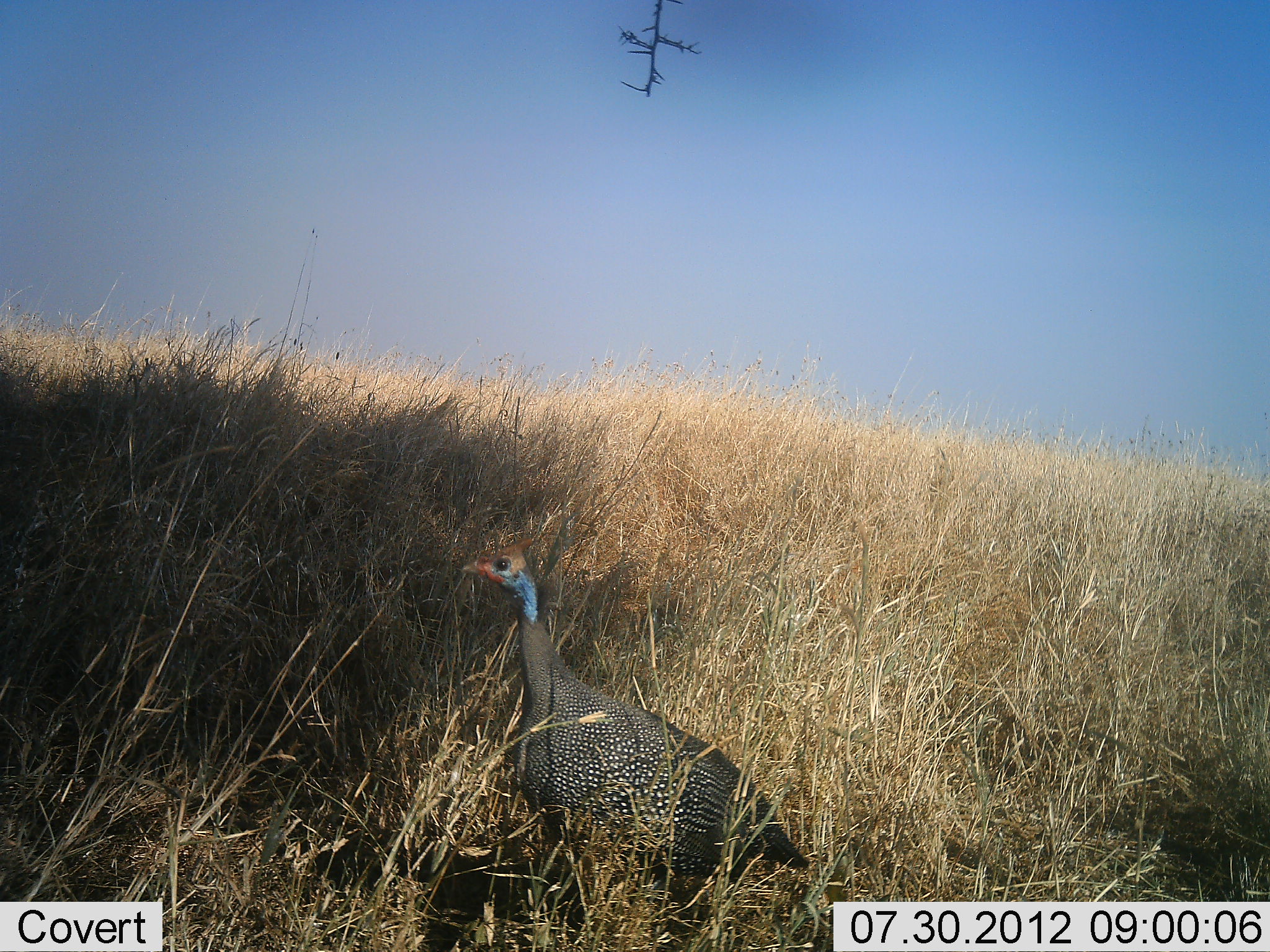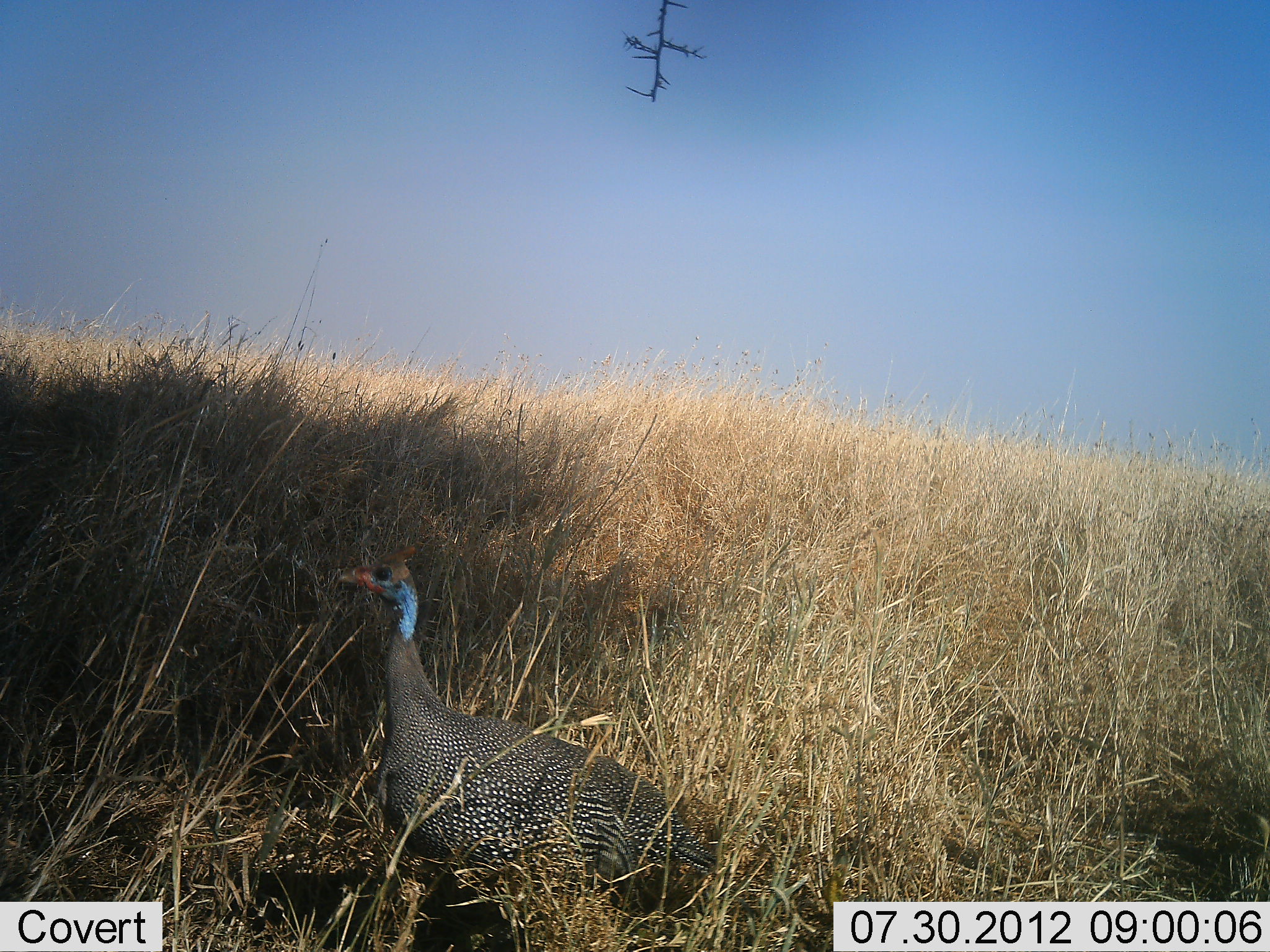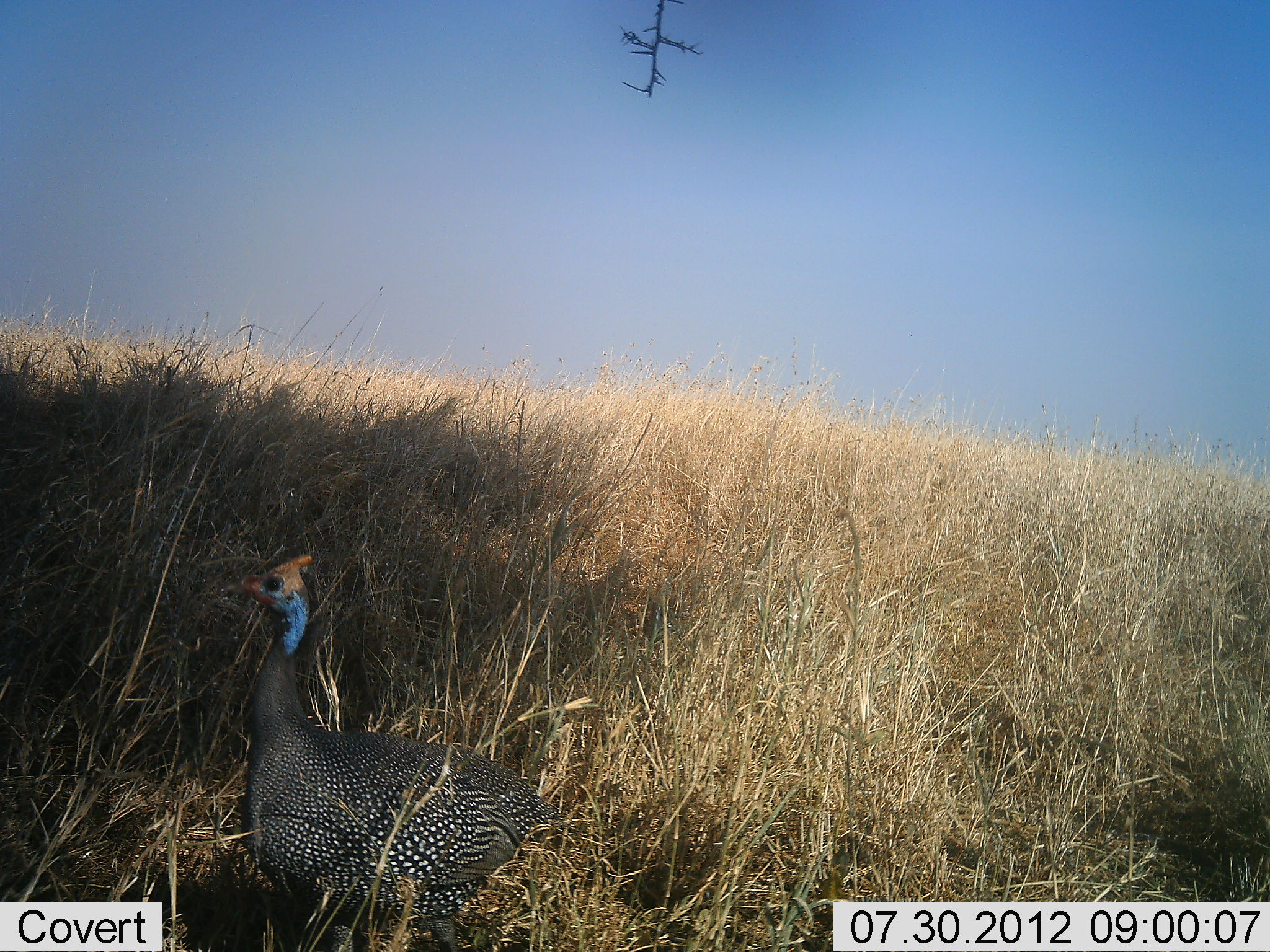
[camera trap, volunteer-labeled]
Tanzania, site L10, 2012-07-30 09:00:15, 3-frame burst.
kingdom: Animalia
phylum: Chordata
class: Aves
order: Galliformes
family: Numididae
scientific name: Numididae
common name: guinea fowl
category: guineafowl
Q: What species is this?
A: Guineafowl (guinea fowl) (Numididae).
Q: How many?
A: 1.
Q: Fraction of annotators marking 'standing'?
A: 20%.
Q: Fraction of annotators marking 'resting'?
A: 0%.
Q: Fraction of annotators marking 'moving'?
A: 80%.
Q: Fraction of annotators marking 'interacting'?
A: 0%.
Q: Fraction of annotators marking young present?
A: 0%.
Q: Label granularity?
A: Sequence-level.